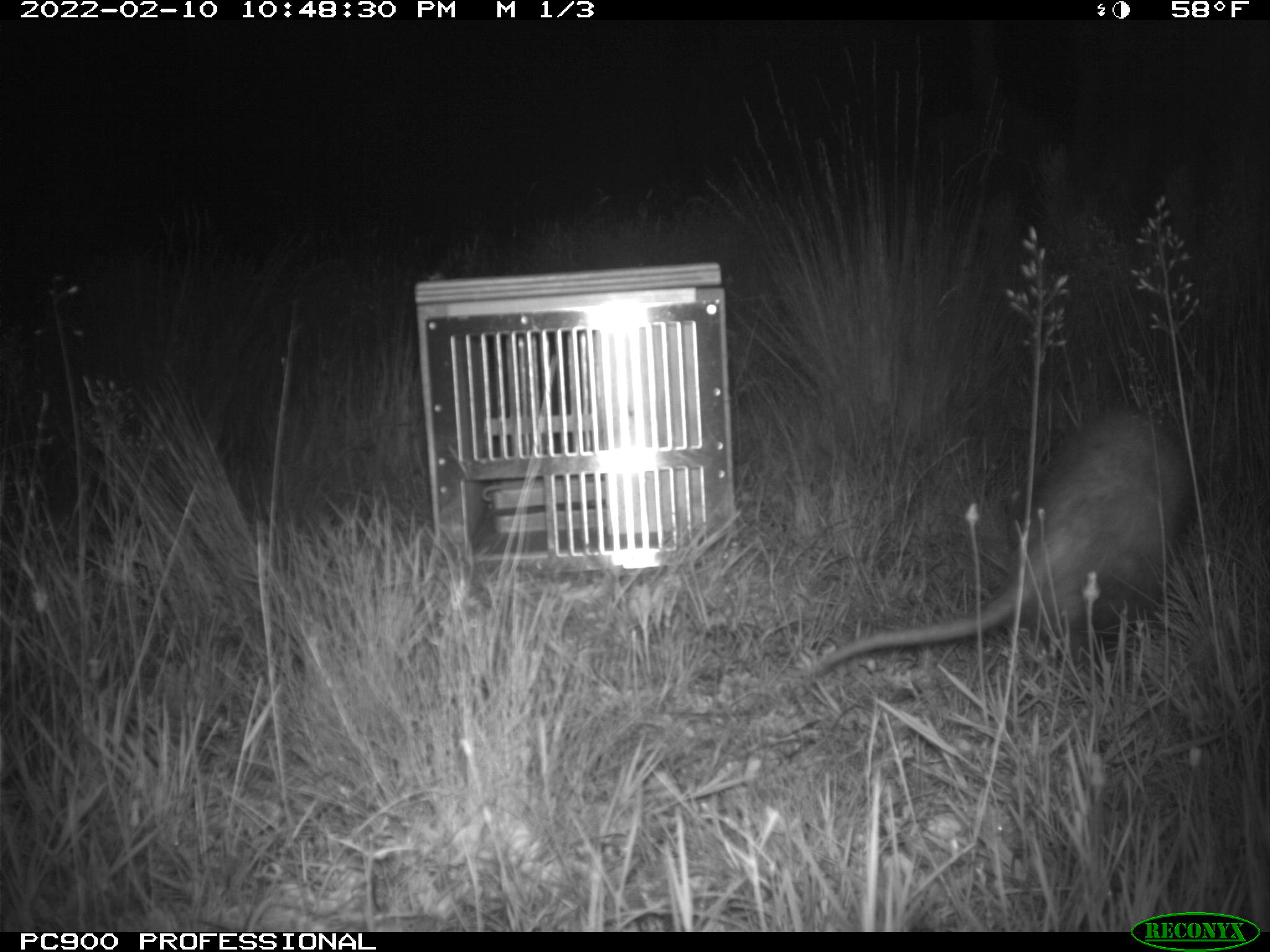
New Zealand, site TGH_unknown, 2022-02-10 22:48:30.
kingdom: Animalia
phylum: Chordata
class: Mammalia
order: Carnivora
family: Mustelidae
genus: Mustela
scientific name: Mustela furo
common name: ferret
Ferret (Mustela furo).